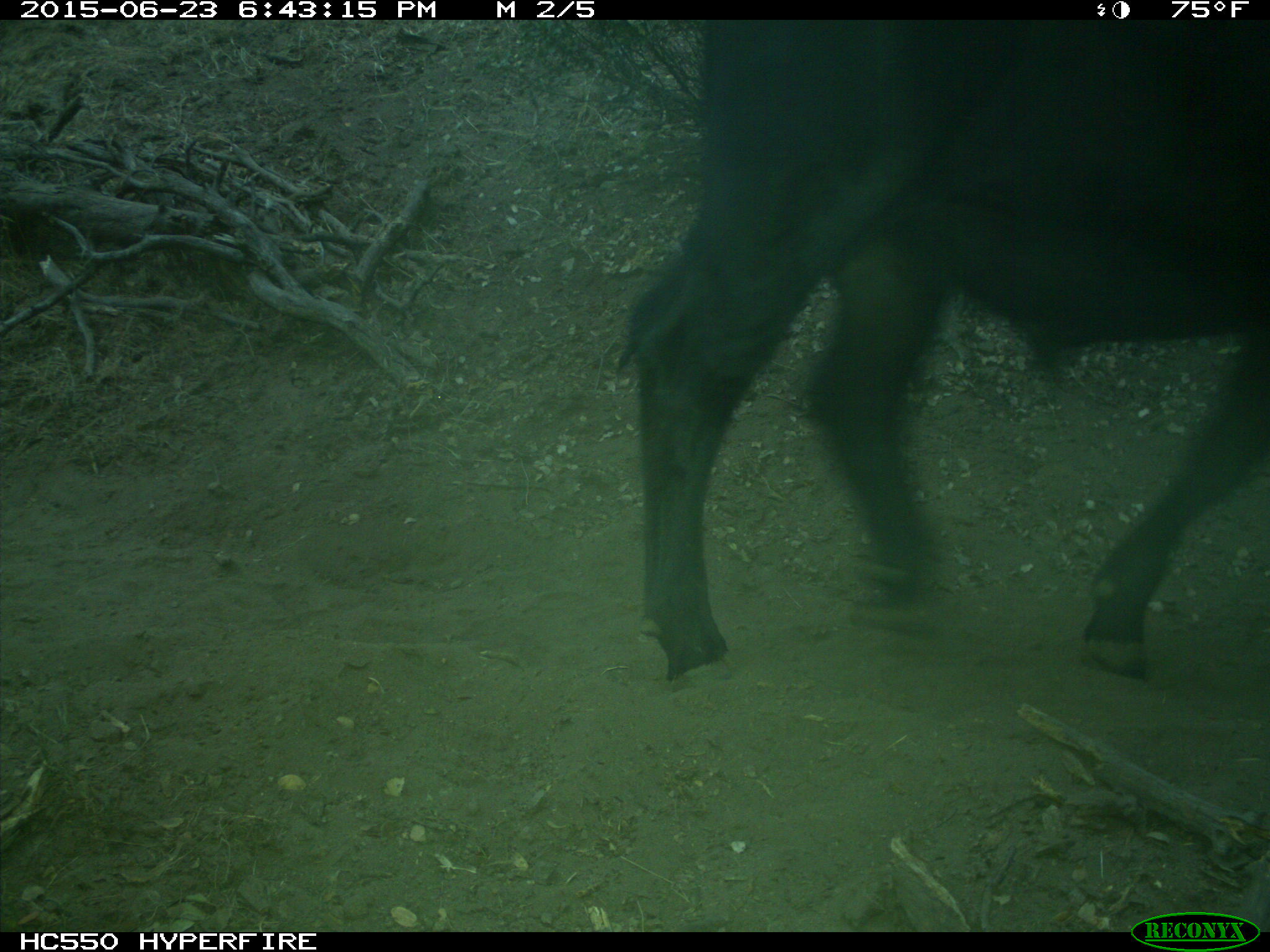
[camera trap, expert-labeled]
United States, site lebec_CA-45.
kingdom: Animalia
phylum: Chordata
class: Mammalia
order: Artiodactyla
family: Bovidae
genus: Bos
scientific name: Bos taurus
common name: domestic cow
Bos taurus (domestic cow).